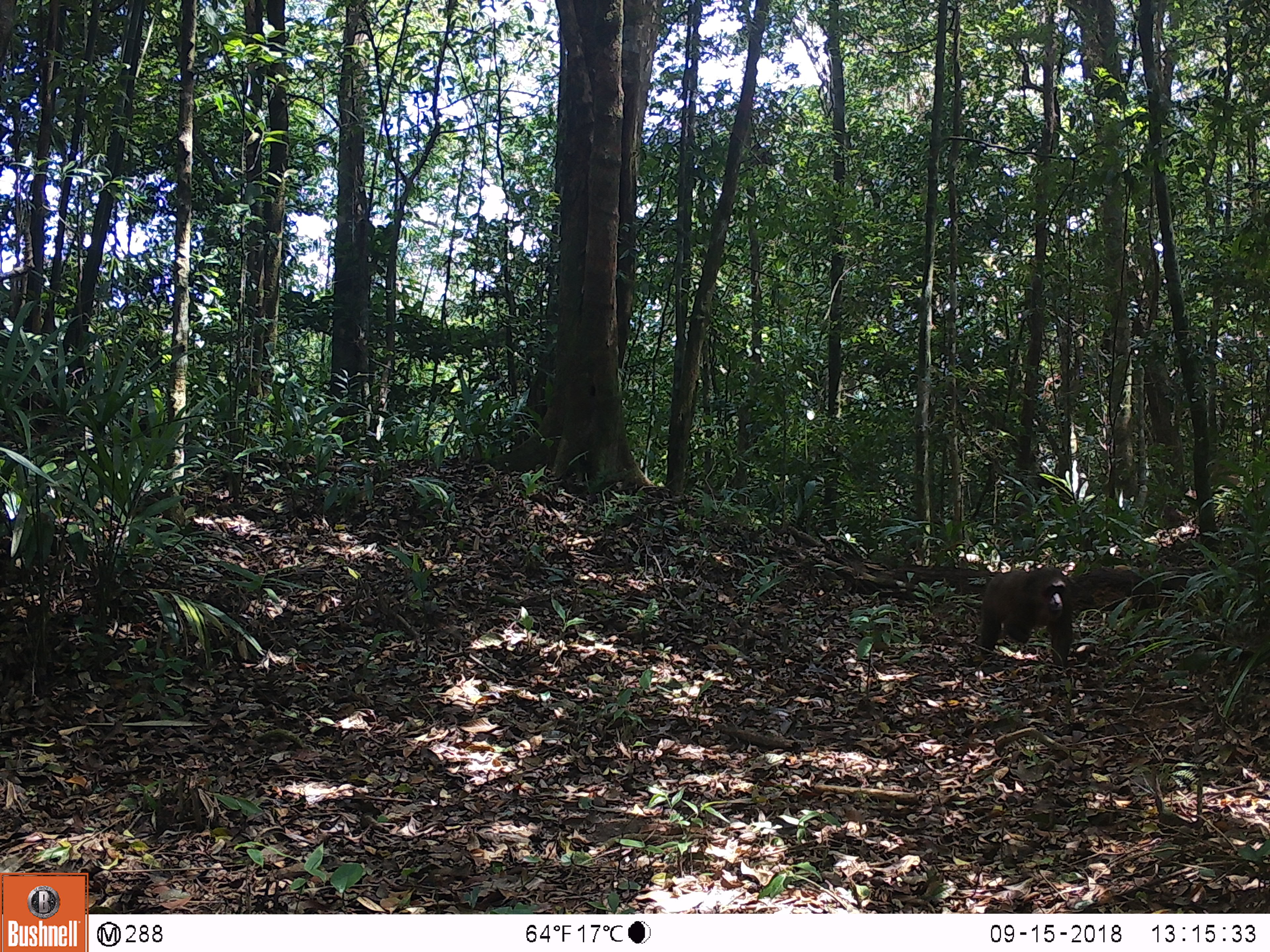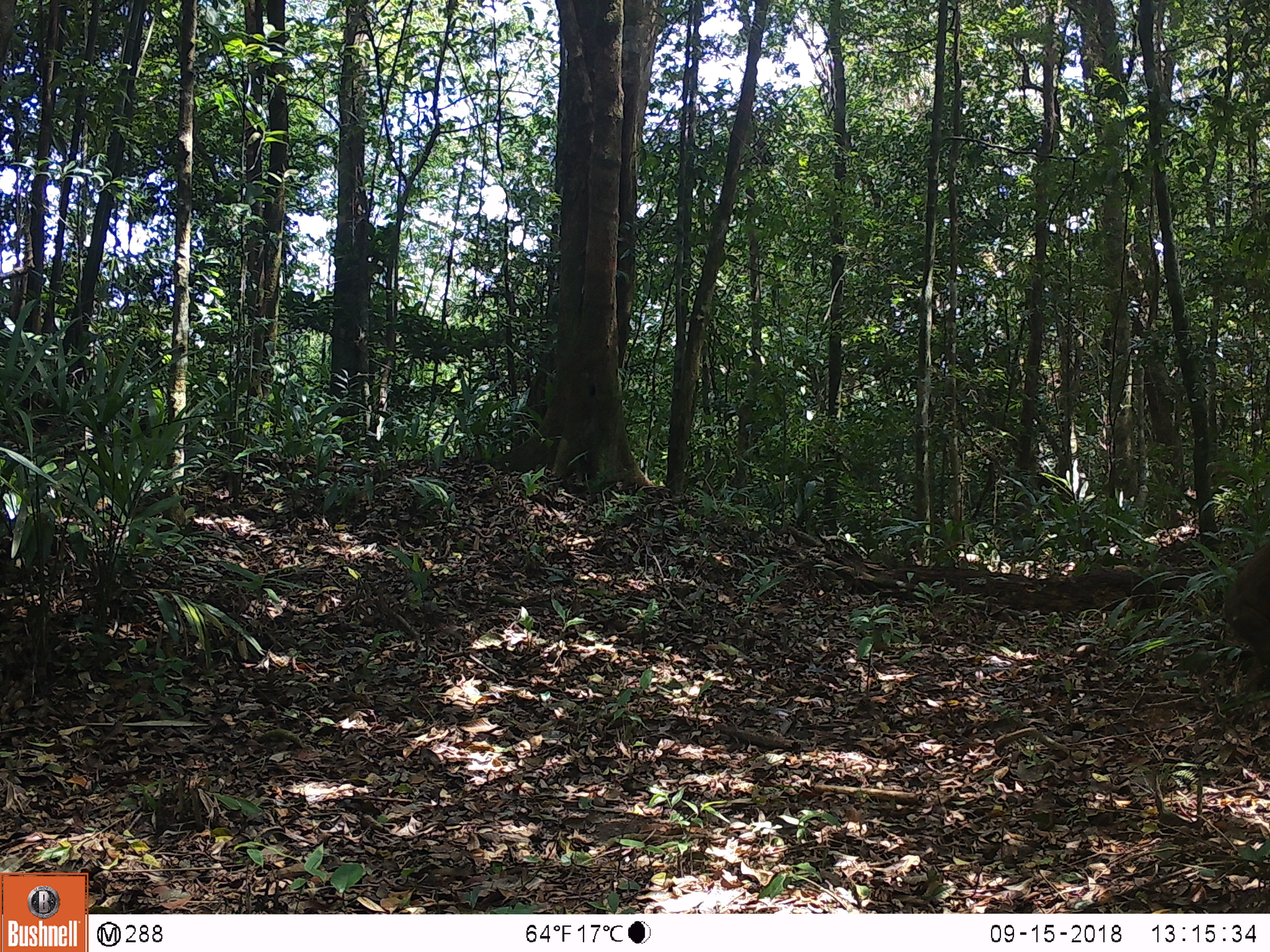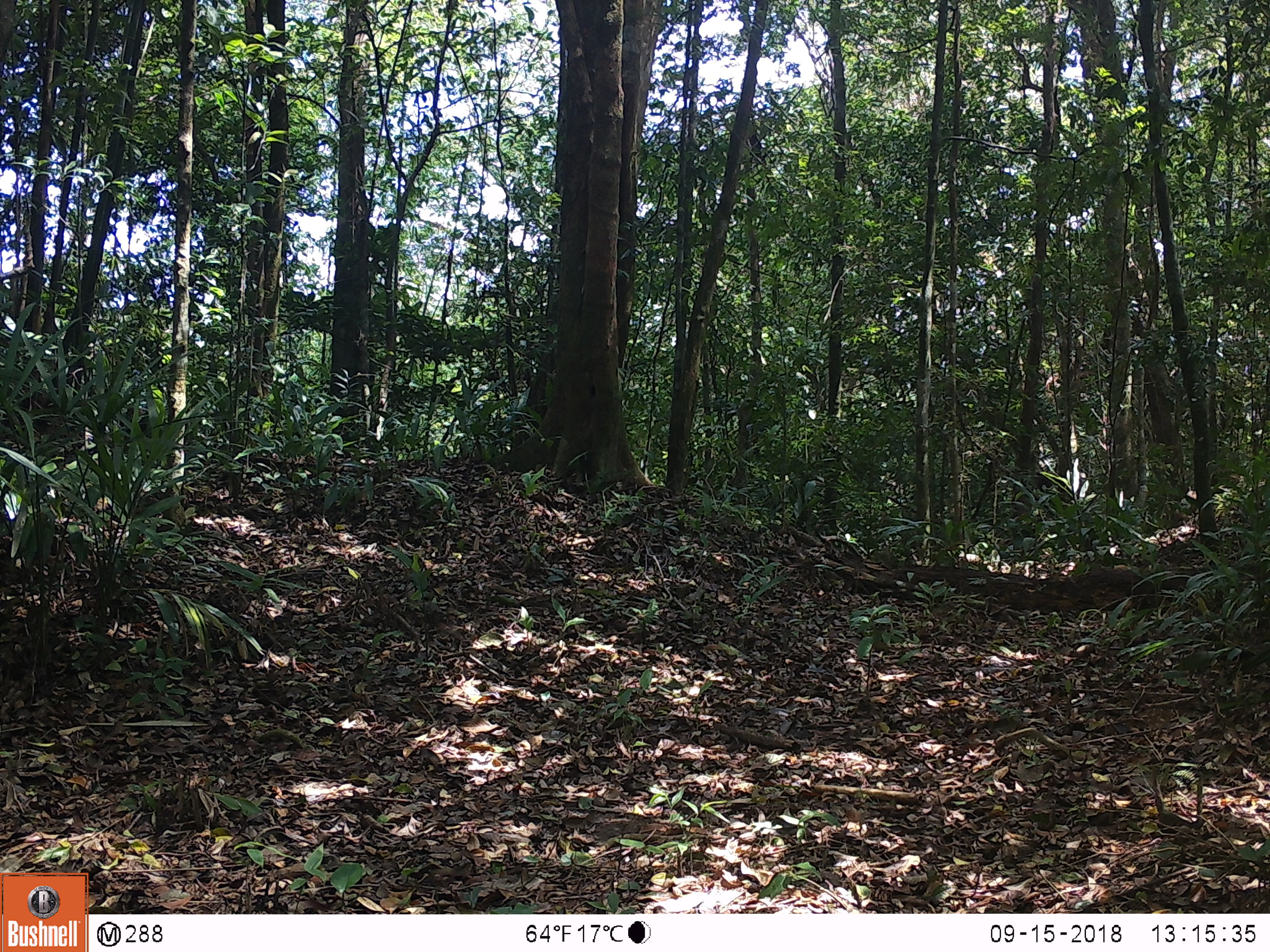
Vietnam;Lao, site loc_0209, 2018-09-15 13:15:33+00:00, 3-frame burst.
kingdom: Animalia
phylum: Chordata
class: Mammalia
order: Primates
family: Cercopithecidae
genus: Macaca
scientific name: Macaca arctoides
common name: stump-tailed macaque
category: stump tailed macaque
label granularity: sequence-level